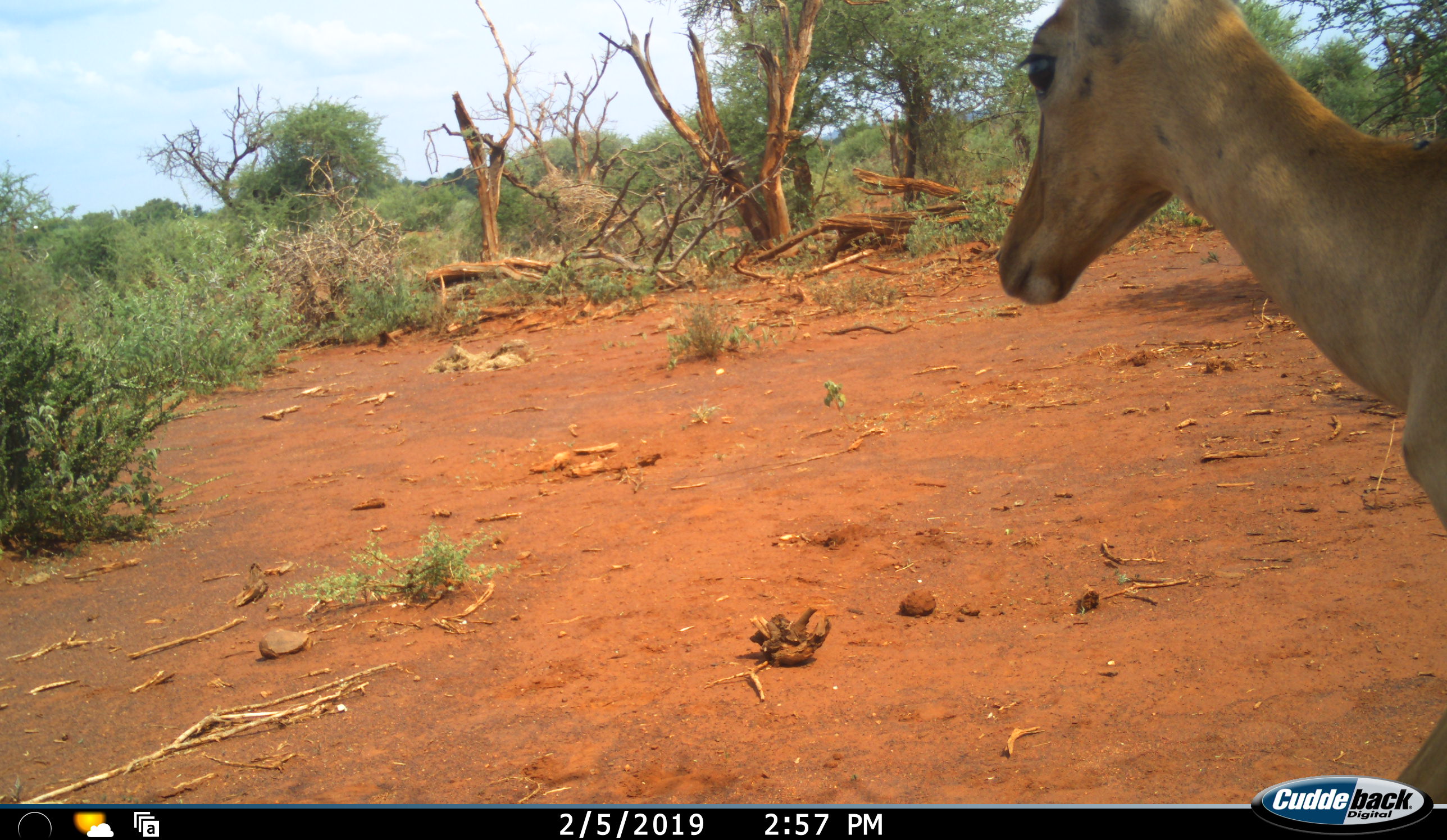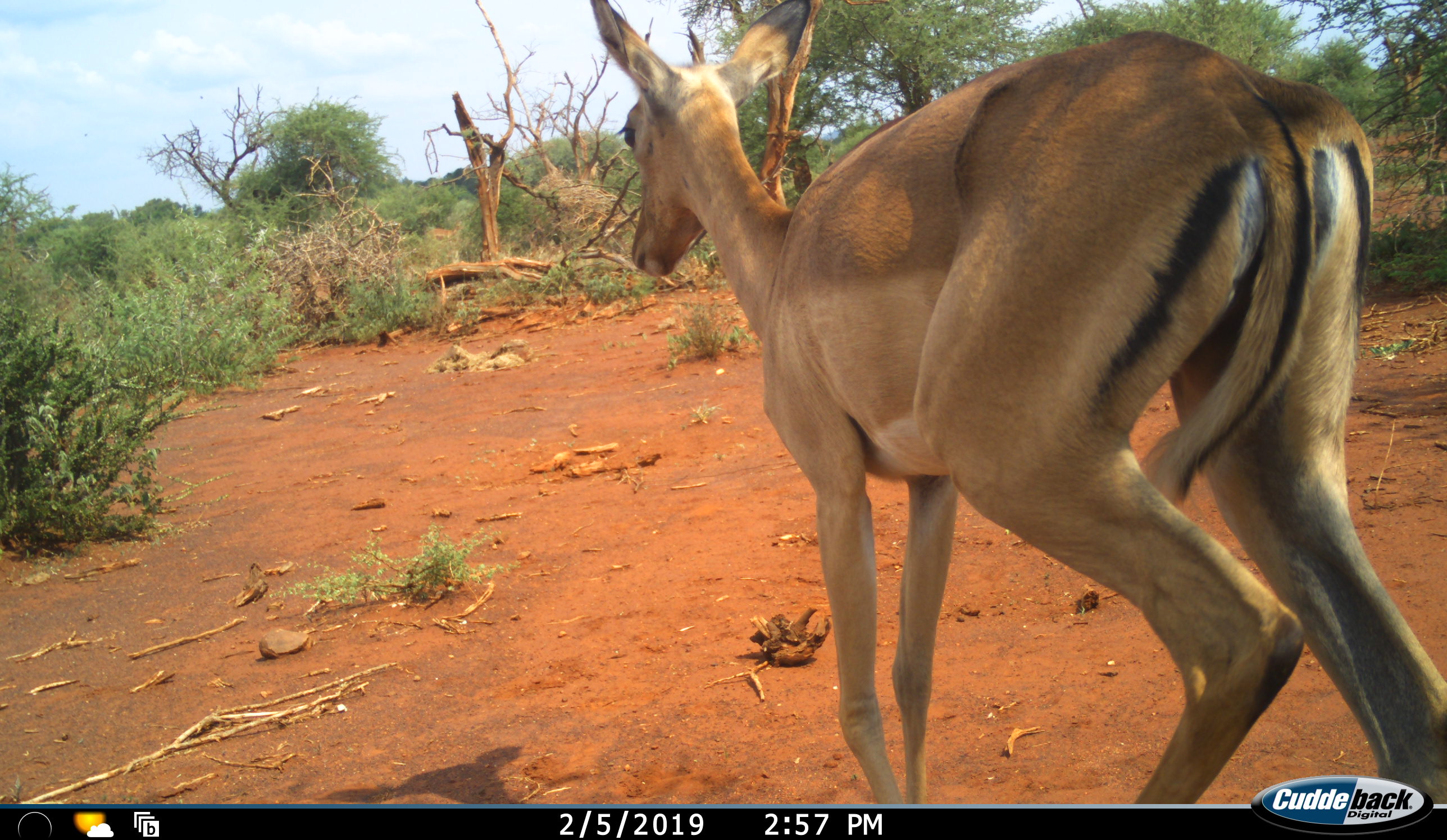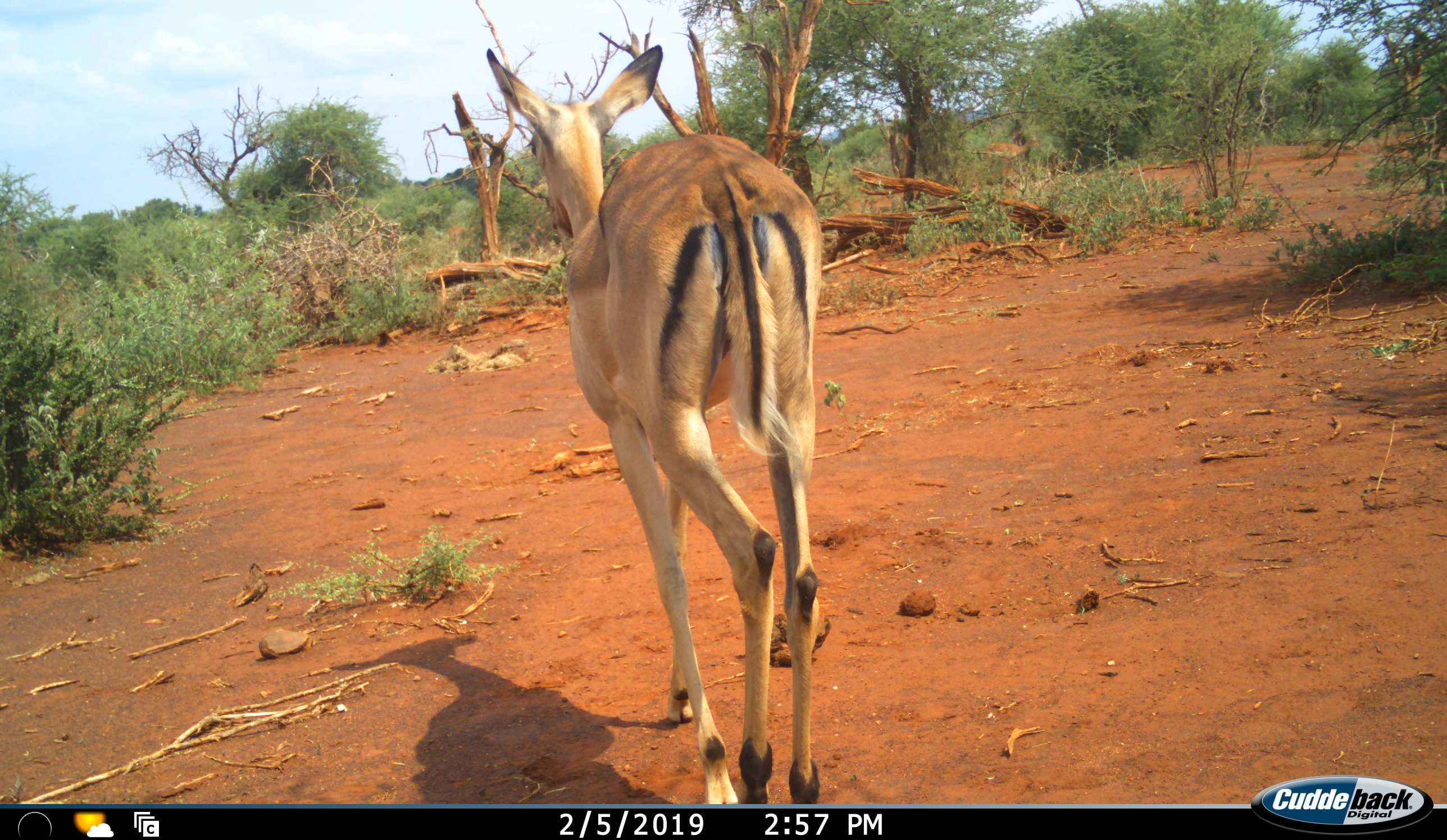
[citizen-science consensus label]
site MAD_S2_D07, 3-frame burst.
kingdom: Animalia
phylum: Chordata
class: Mammalia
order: Artiodactyla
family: Bovidae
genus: Aepyceros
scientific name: Aepyceros melampus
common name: impala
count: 1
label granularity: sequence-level